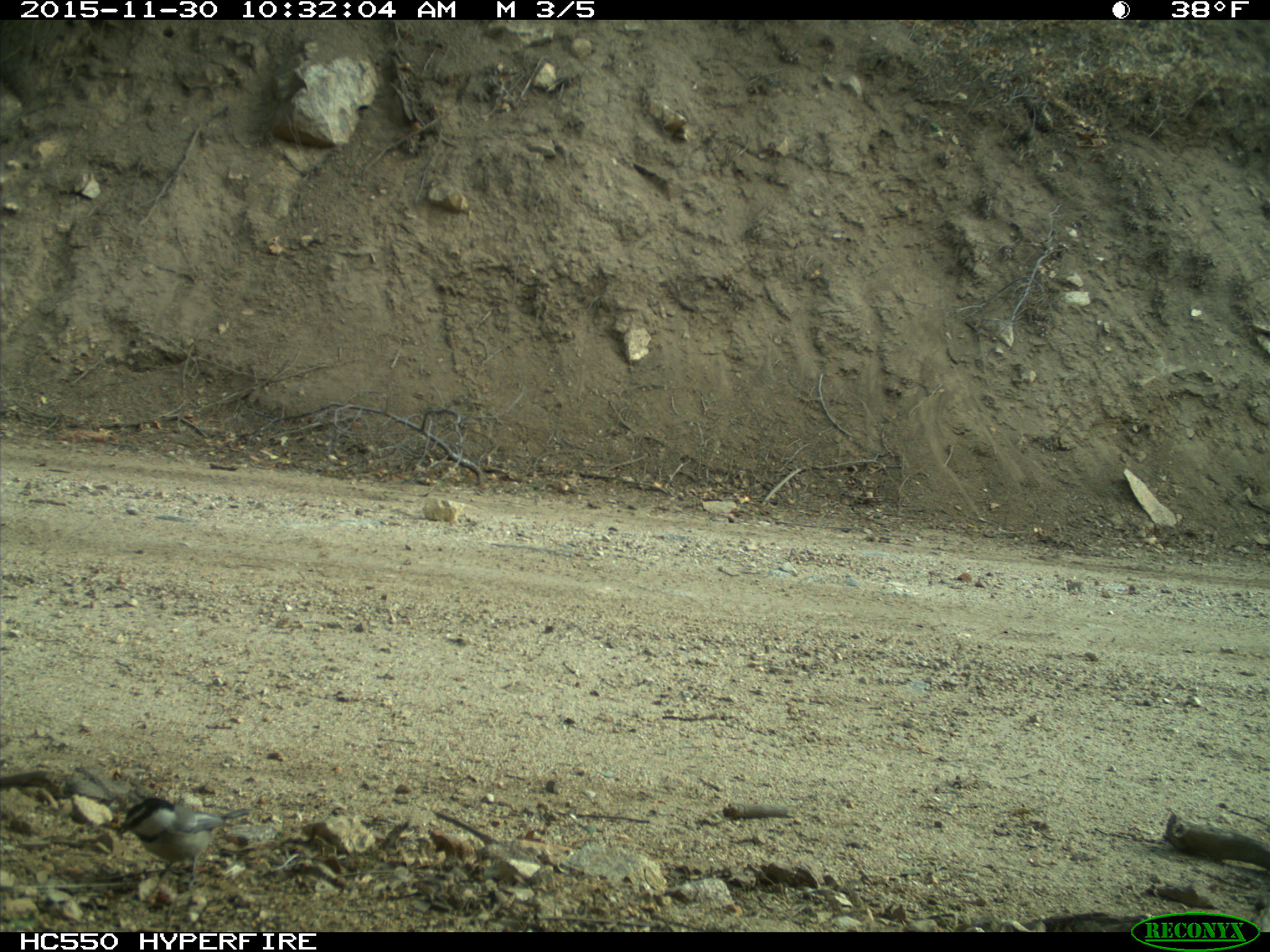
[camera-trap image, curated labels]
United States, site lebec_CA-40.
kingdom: Animalia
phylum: Chordata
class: Aves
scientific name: Aves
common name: birds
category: unidentified bird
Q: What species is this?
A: Unidentified bird (birds) (Aves).